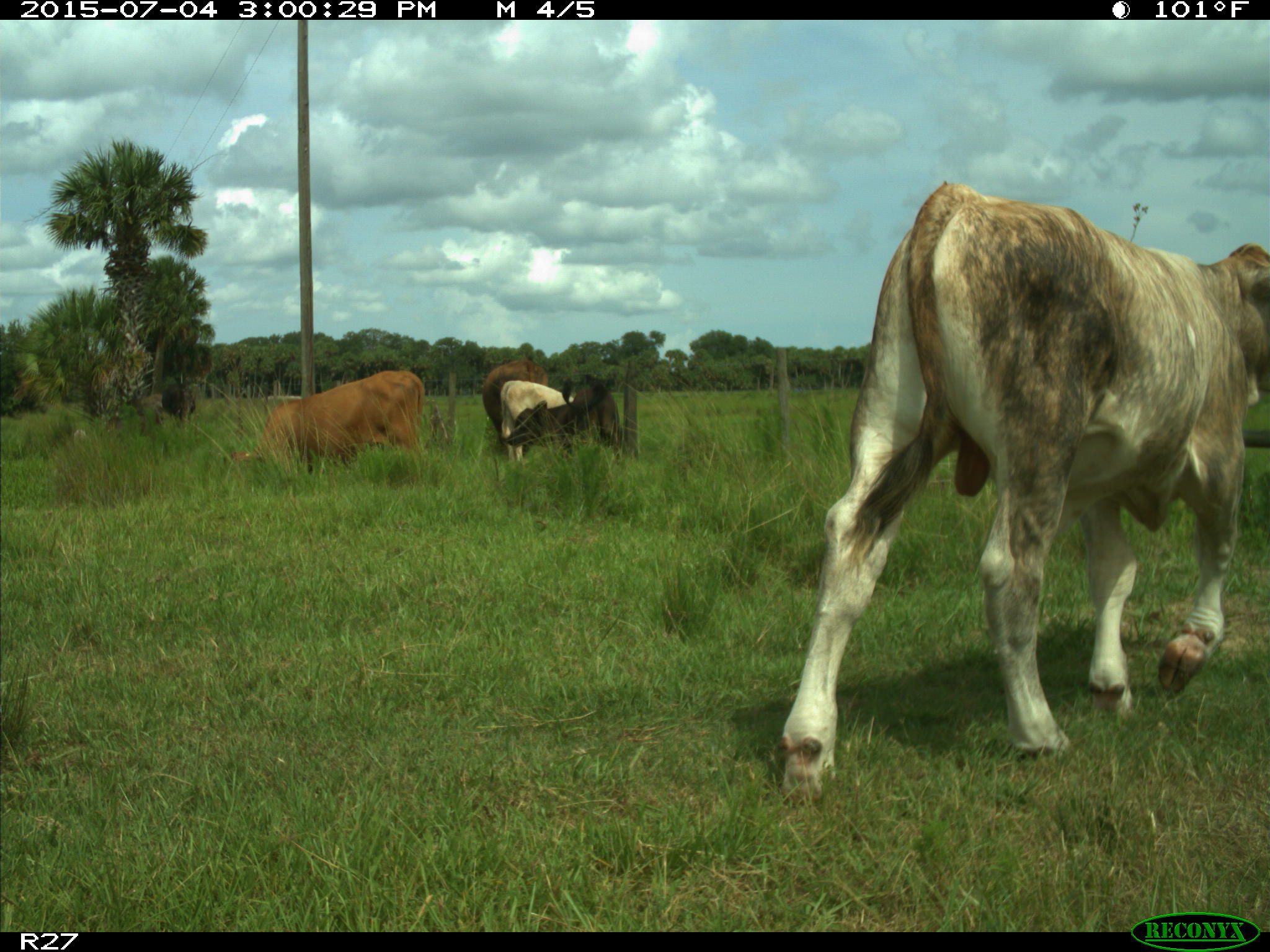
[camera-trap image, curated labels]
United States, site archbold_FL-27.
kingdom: Animalia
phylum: Chordata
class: Mammalia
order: Artiodactyla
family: Bovidae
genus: Bos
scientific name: Bos taurus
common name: domestic cow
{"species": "Bos taurus (domestic cow)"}